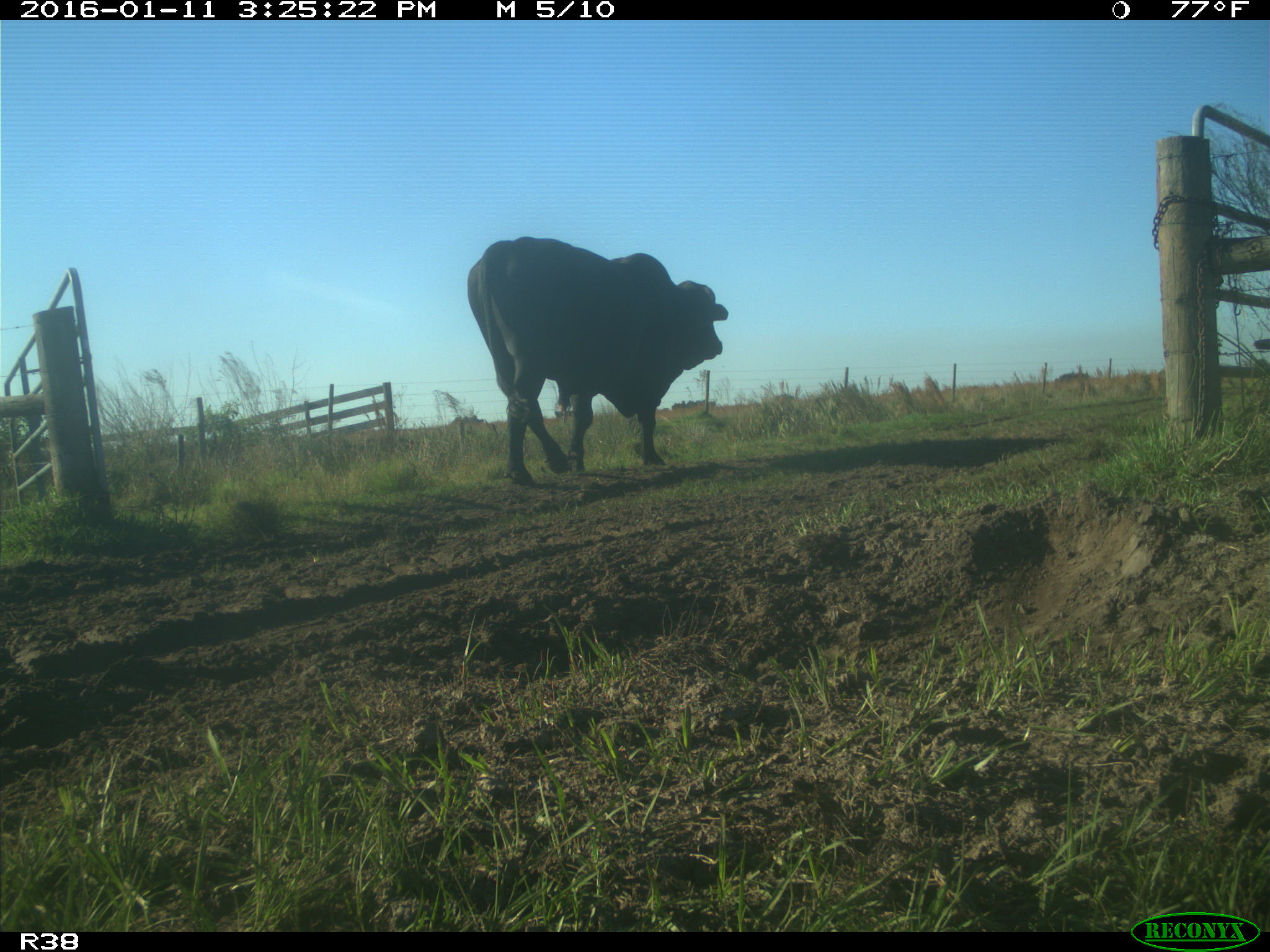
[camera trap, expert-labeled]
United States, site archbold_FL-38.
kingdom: Animalia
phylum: Chordata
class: Mammalia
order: Artiodactyla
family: Bovidae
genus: Bos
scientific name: Bos taurus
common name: domestic cow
Bos taurus (domestic cow).